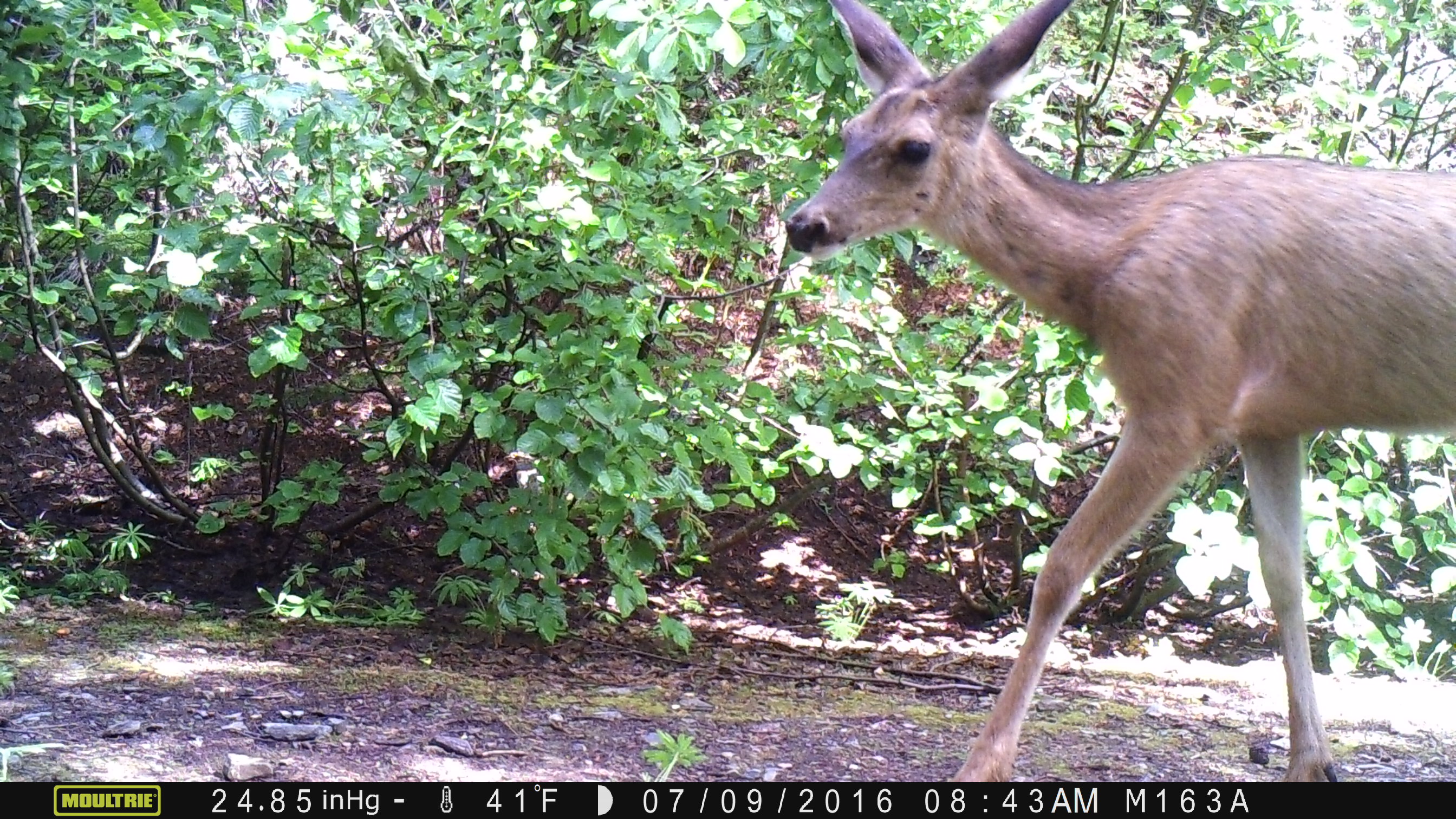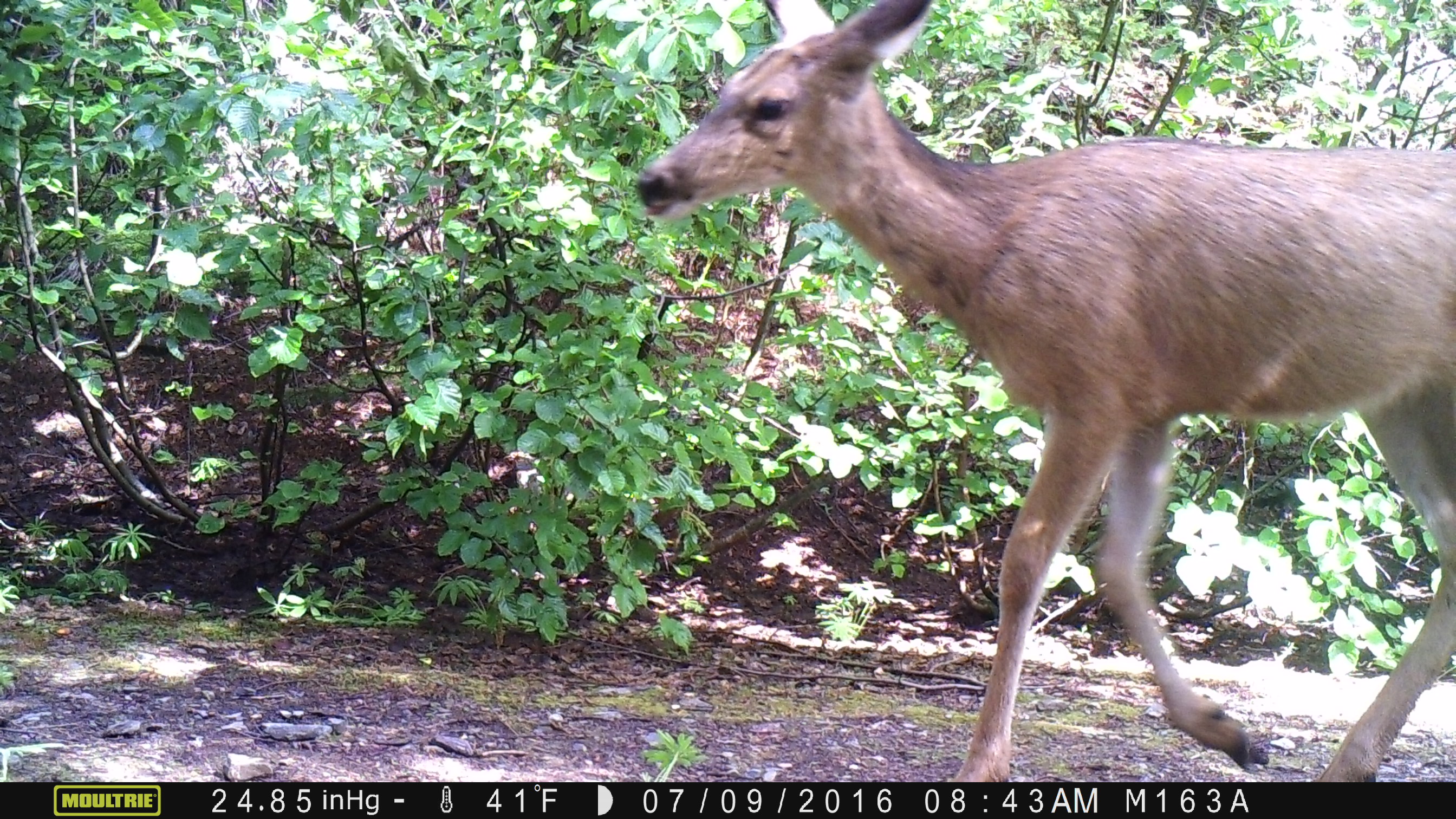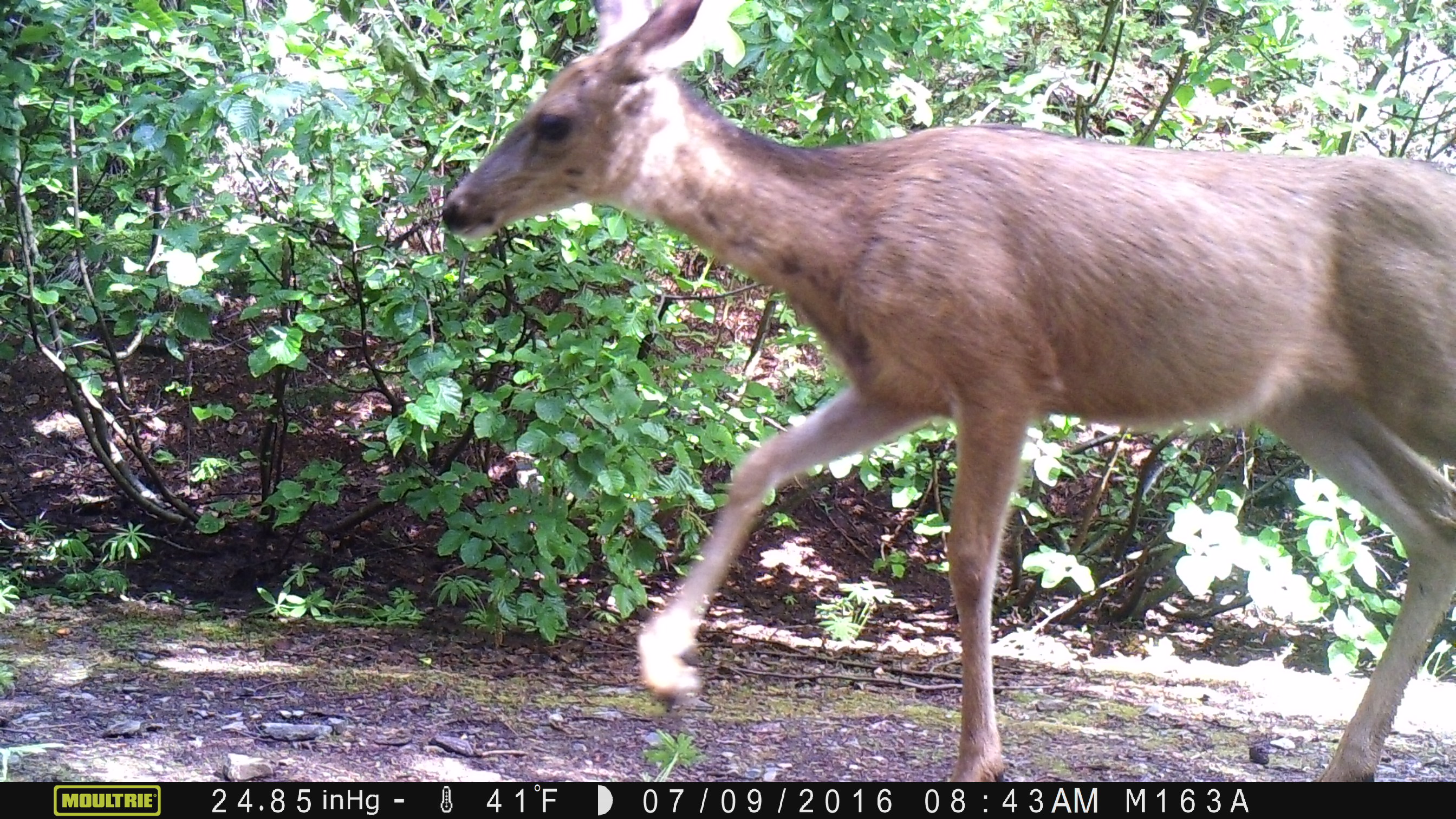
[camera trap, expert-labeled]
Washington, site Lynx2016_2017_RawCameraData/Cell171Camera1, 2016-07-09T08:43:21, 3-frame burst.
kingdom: Animalia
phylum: Chordata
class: Mammalia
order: Artiodactyla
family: Cervidae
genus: Odocoileus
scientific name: Odocoileus hemionus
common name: mule deer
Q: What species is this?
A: Odocoileus hemionus (mule deer).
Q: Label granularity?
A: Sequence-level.